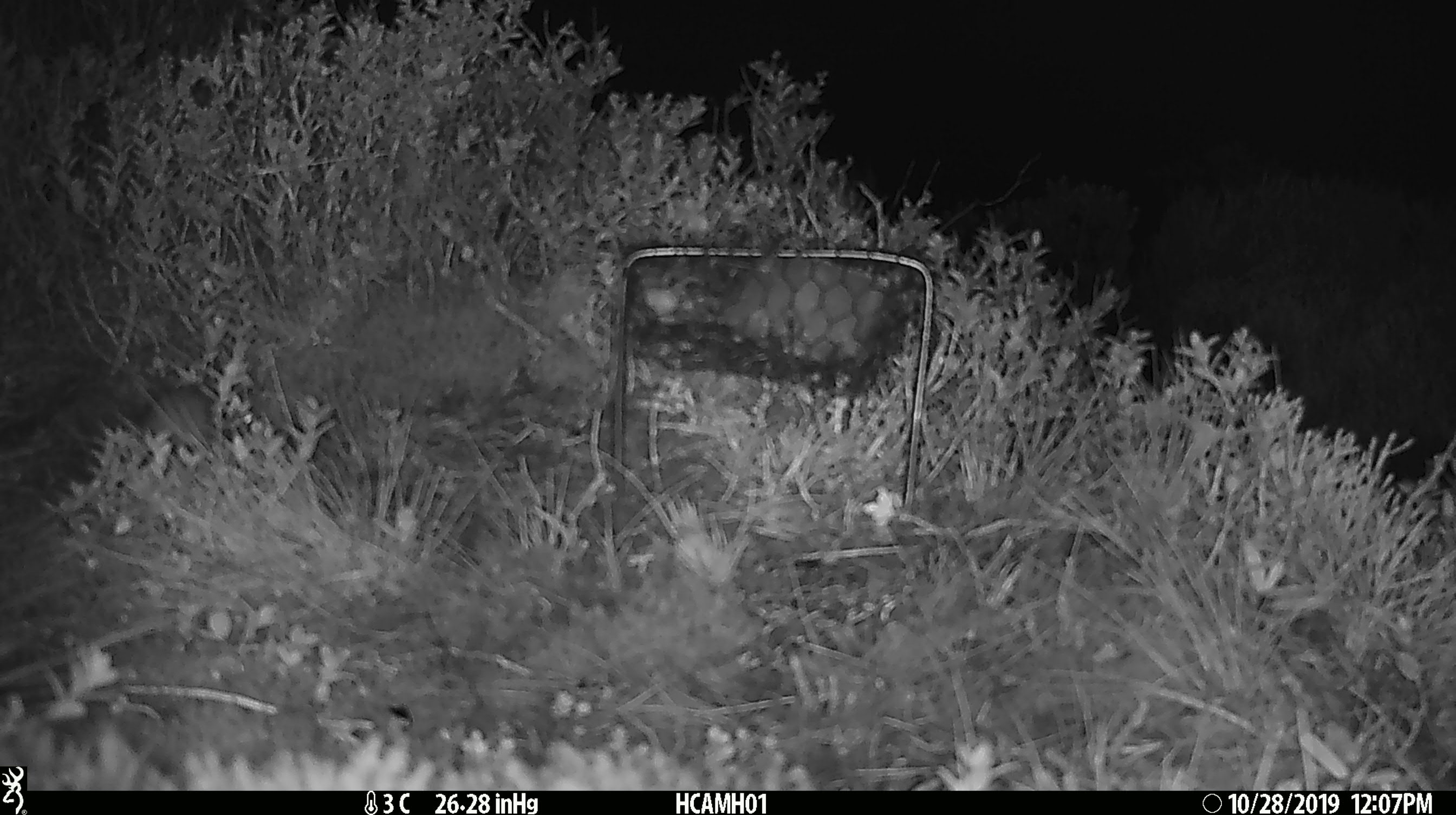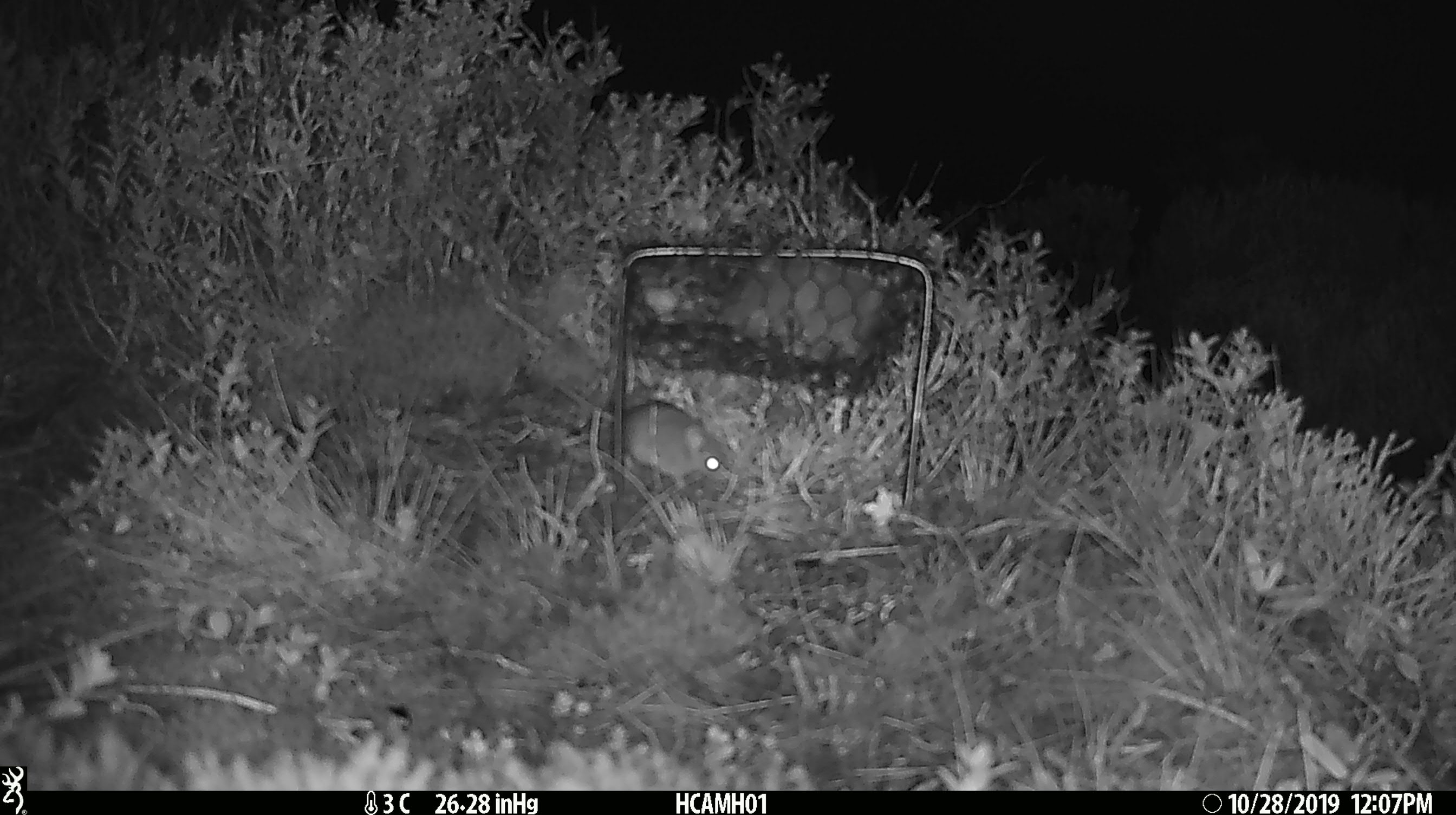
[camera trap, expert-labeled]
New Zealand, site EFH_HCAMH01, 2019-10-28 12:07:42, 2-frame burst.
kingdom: Animalia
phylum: Chordata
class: Mammalia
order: Rodentia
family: Muridae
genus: Mus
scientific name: Mus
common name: mouse